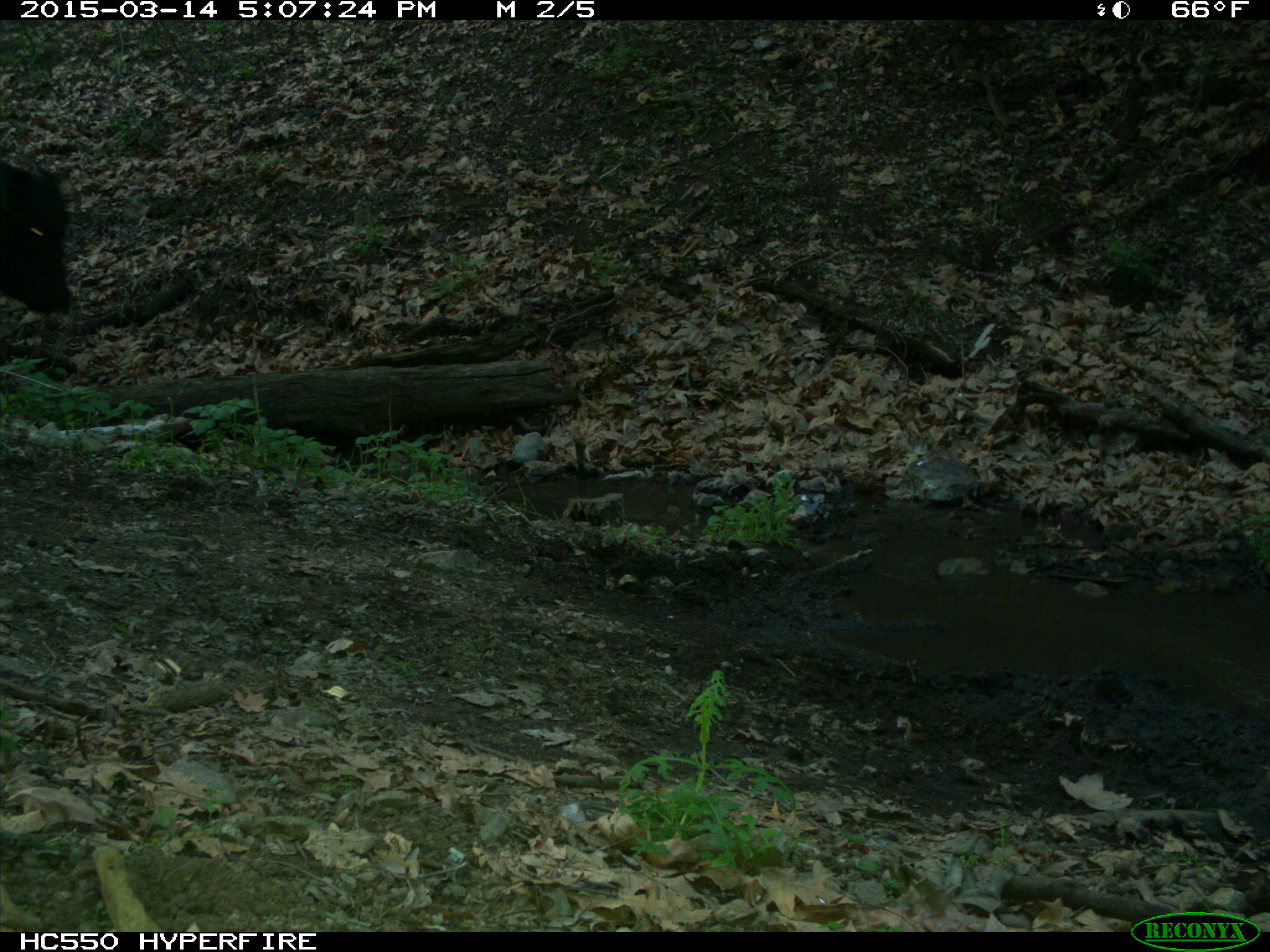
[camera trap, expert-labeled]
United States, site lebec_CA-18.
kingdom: Animalia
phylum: Chordata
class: Mammalia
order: Artiodactyla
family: Bovidae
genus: Bos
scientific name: Bos taurus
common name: domestic cow